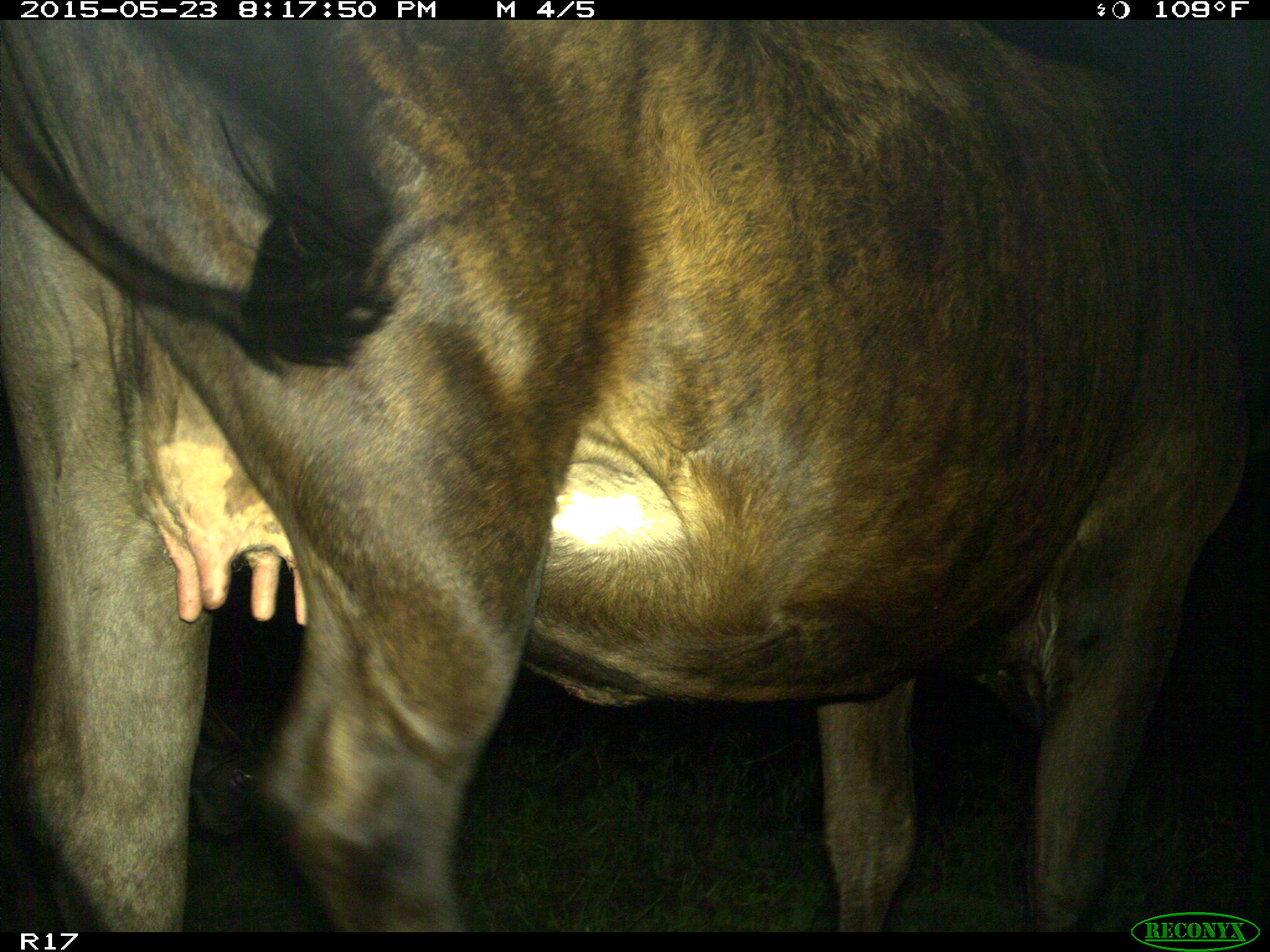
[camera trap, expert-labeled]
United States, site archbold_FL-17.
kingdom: Animalia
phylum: Chordata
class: Mammalia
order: Artiodactyla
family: Bovidae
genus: Bos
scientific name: Bos taurus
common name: domestic cow